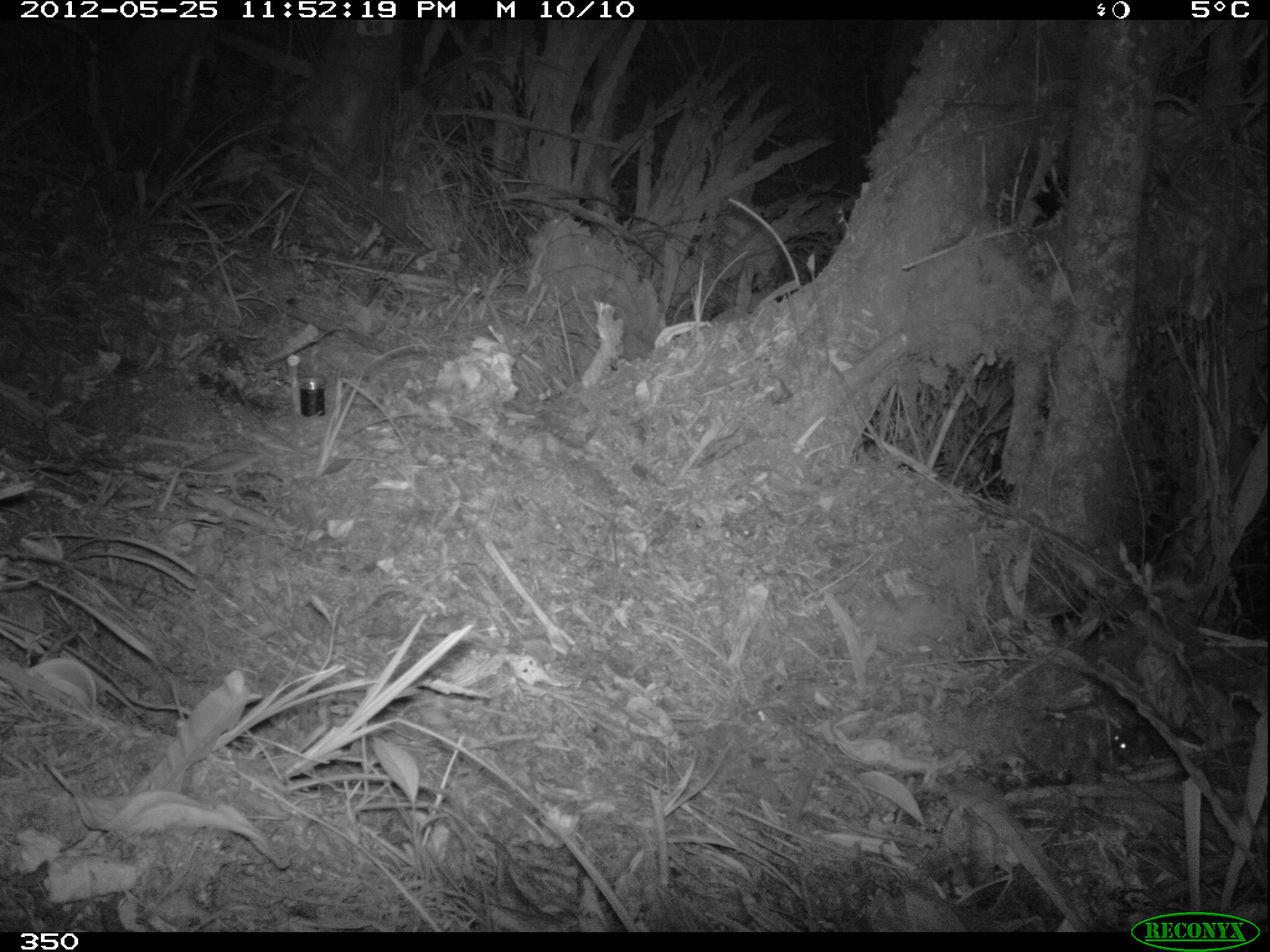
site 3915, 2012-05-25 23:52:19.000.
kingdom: Animalia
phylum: Chordata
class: Mammalia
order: Rodentia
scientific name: Rodentia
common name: rodents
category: unknown rodent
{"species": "unknown rodent (rodents) (Rodentia)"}